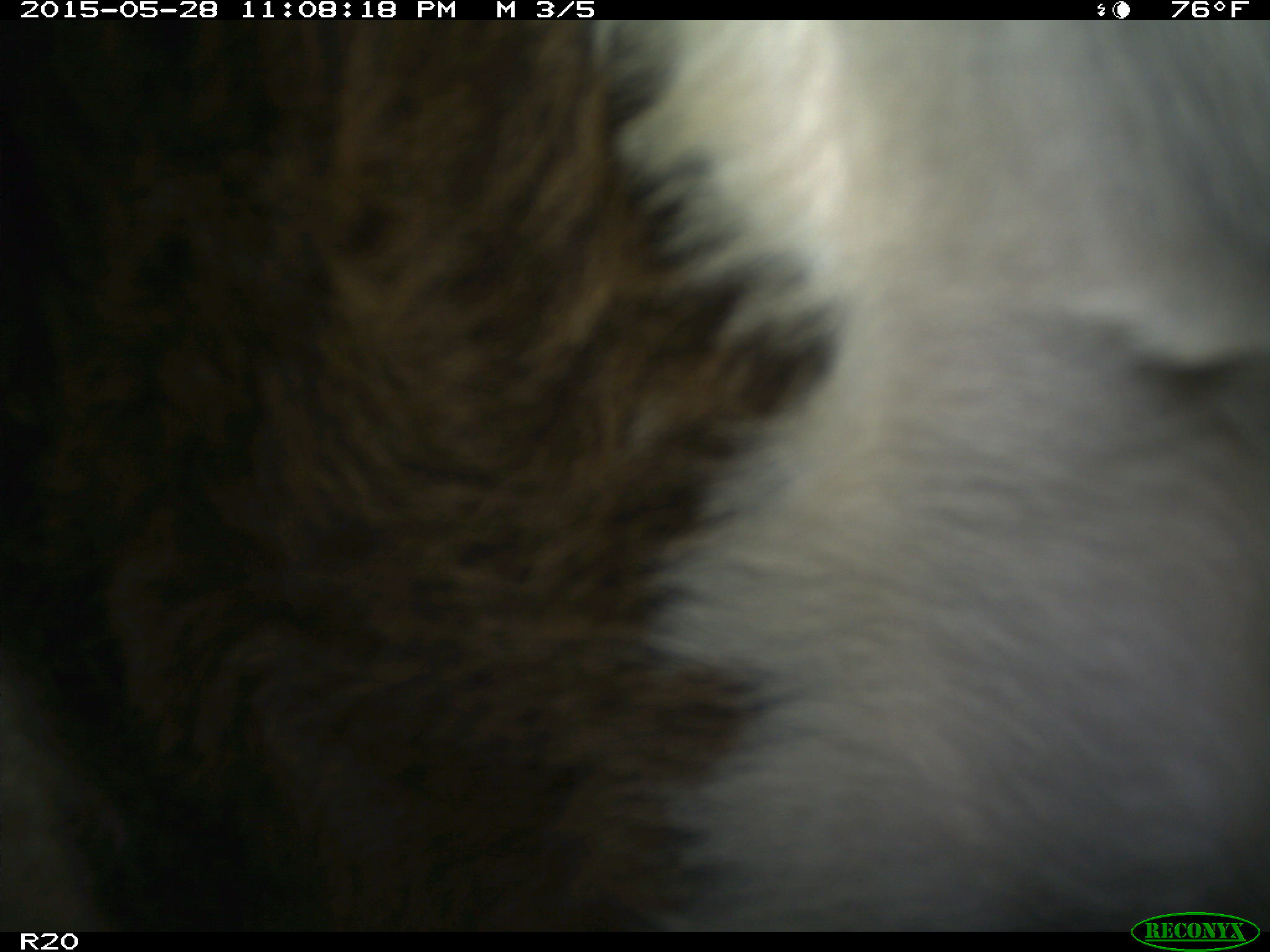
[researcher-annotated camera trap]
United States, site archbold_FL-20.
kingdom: Animalia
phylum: Chordata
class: Mammalia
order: Artiodactyla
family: Bovidae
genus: Bos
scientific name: Bos taurus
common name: domestic cow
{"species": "Bos taurus (domestic cow)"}